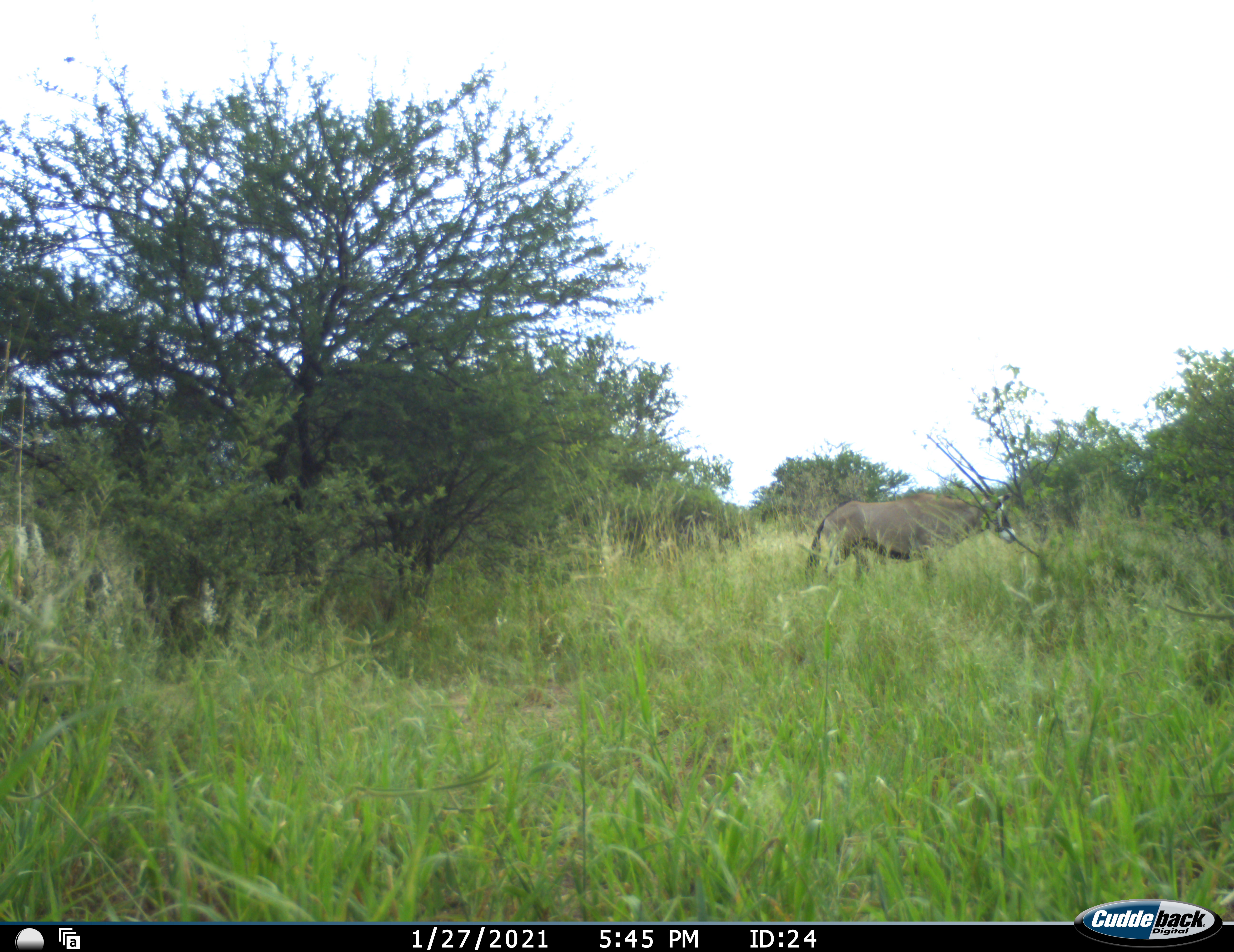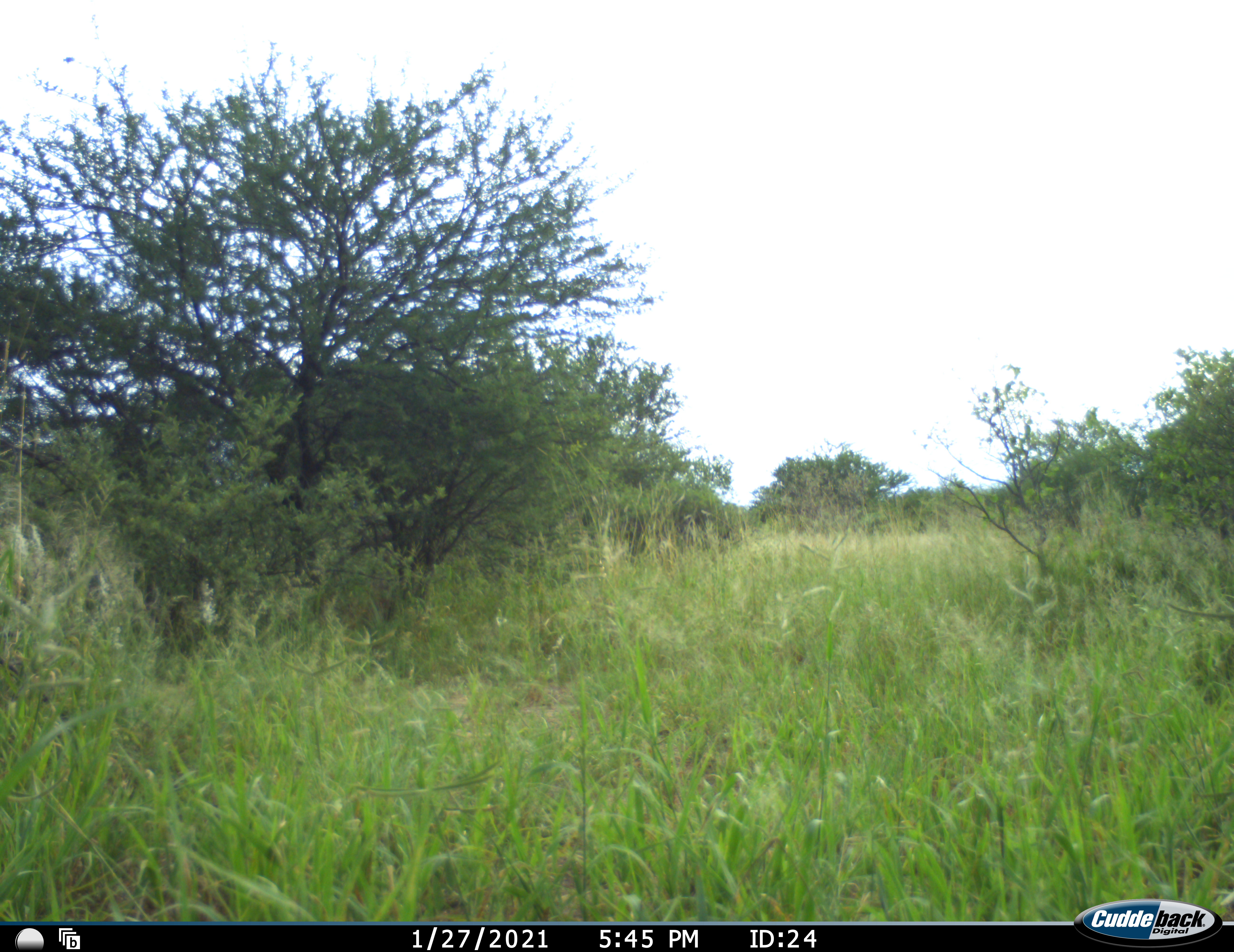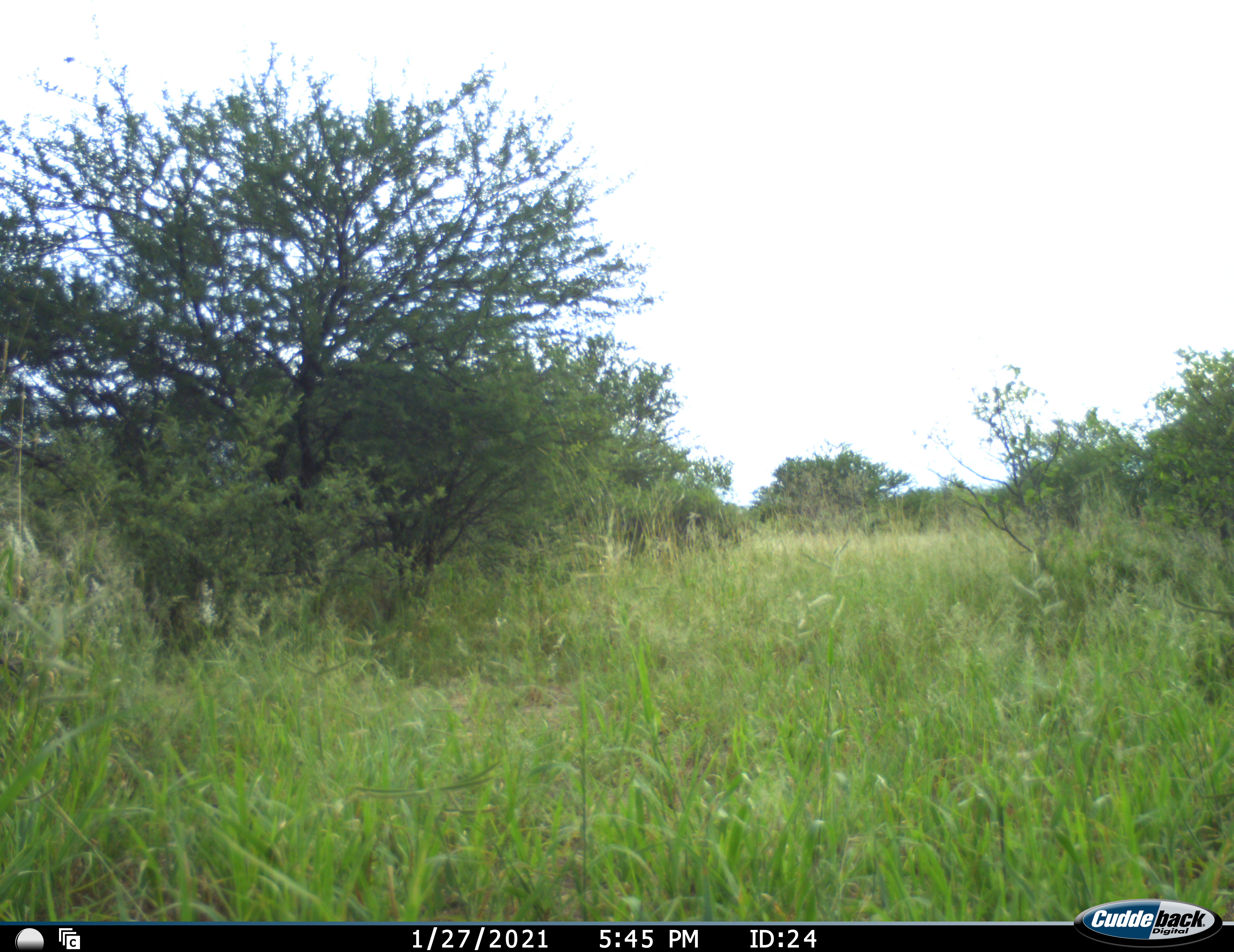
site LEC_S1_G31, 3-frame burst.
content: unidentified animal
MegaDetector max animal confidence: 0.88